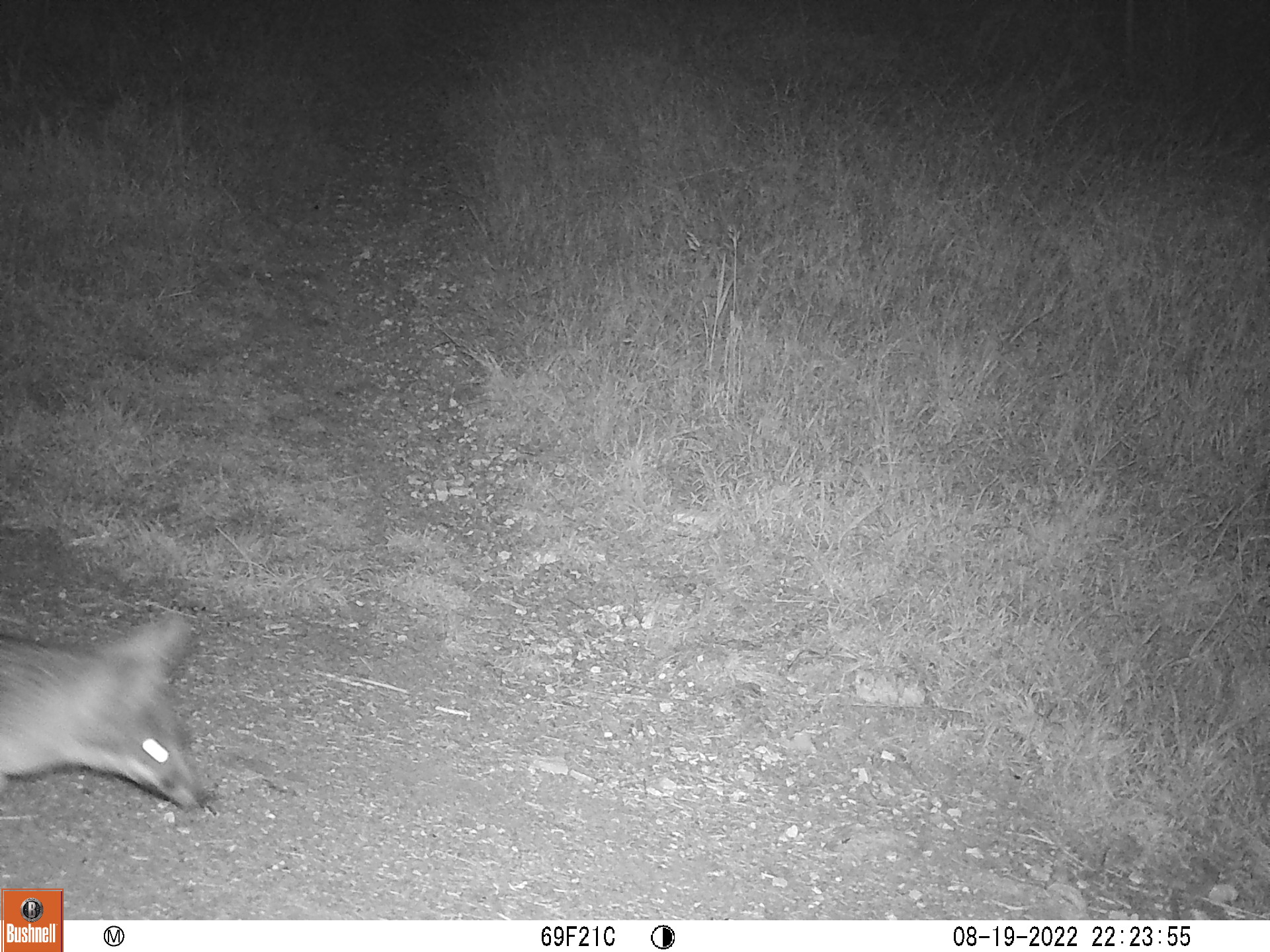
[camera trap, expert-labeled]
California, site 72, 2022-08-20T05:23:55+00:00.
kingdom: Animalia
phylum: Chordata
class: Mammalia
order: Carnivora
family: Canidae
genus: Urocyon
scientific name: Urocyon cinereoargenteus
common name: gray fox